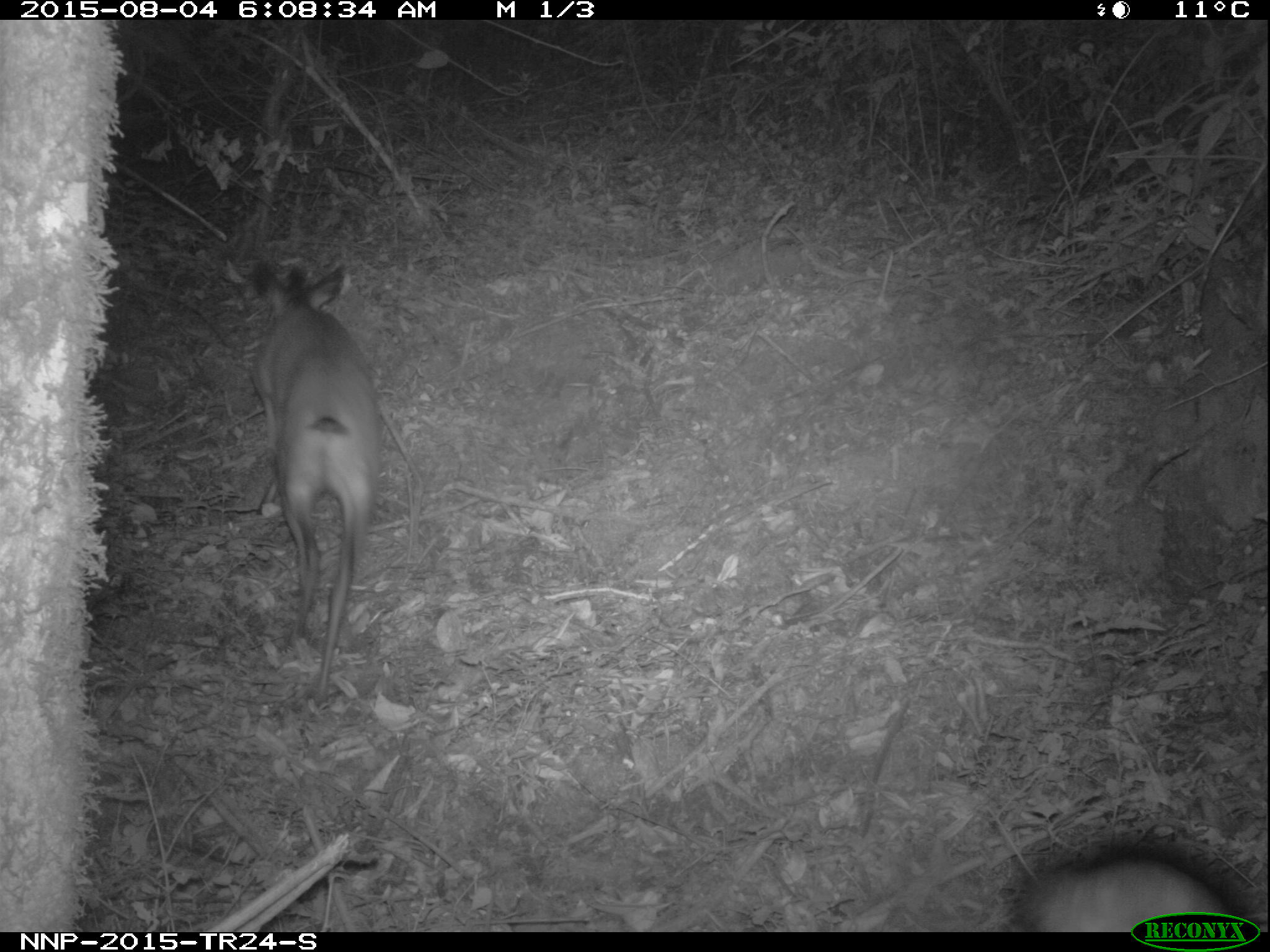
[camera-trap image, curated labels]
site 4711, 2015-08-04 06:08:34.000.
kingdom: Animalia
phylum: Chordata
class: Mammalia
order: Primates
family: Cercopithecidae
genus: Allochrocebus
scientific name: Allochrocebus lhoesti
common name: l'hoest's monkey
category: cercopithecus lhoesti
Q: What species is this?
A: Cercopithecus lhoesti (l'hoest's monkey) (Allochrocebus lhoesti).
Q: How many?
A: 1.